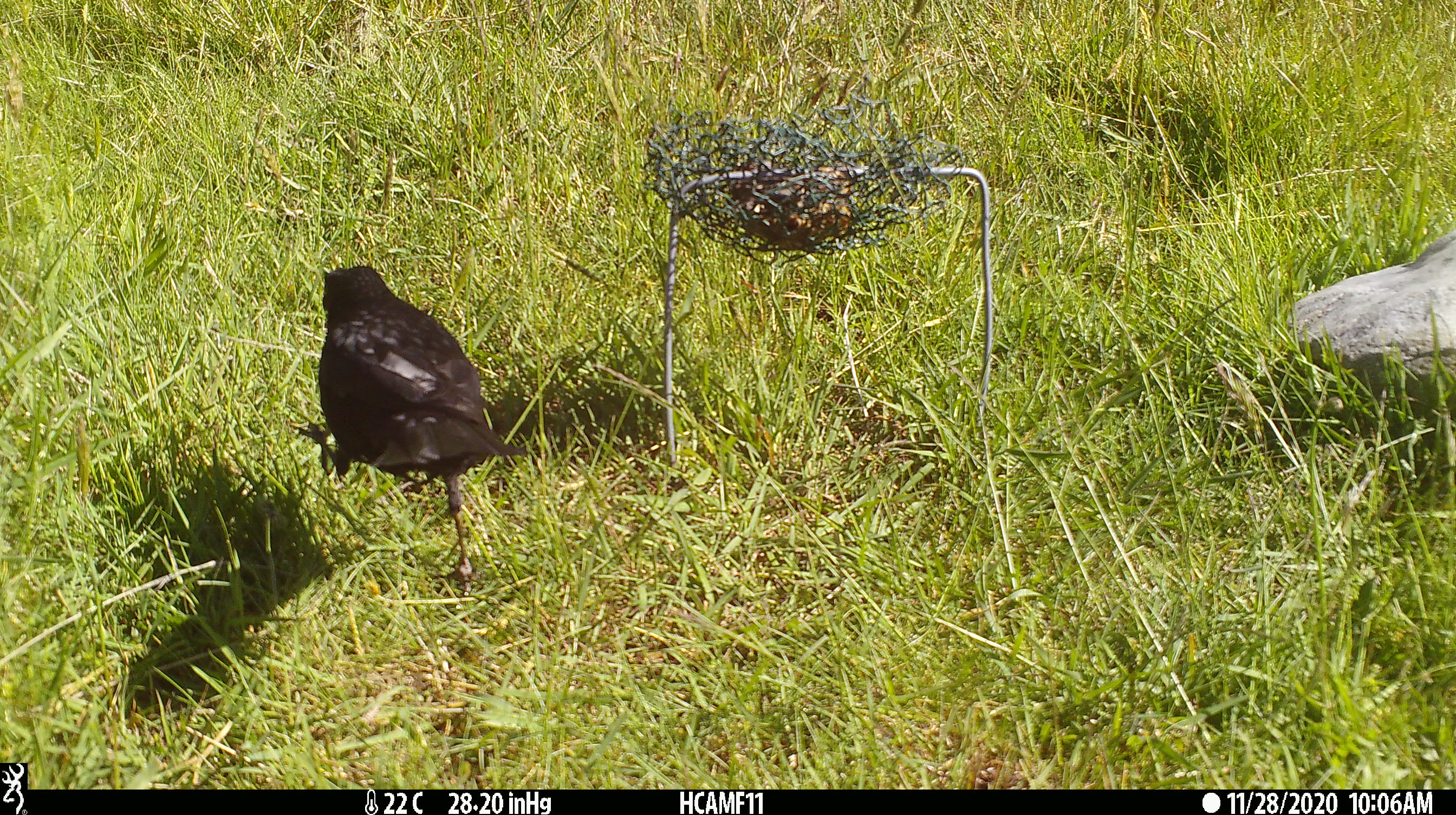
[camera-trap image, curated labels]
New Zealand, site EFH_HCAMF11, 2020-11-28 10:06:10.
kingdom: Animalia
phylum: Chordata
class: Aves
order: Passeriformes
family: Turdidae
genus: Turdus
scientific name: Turdus merula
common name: eurasian blackbird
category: blackbird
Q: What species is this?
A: Blackbird (eurasian blackbird) (Turdus merula).